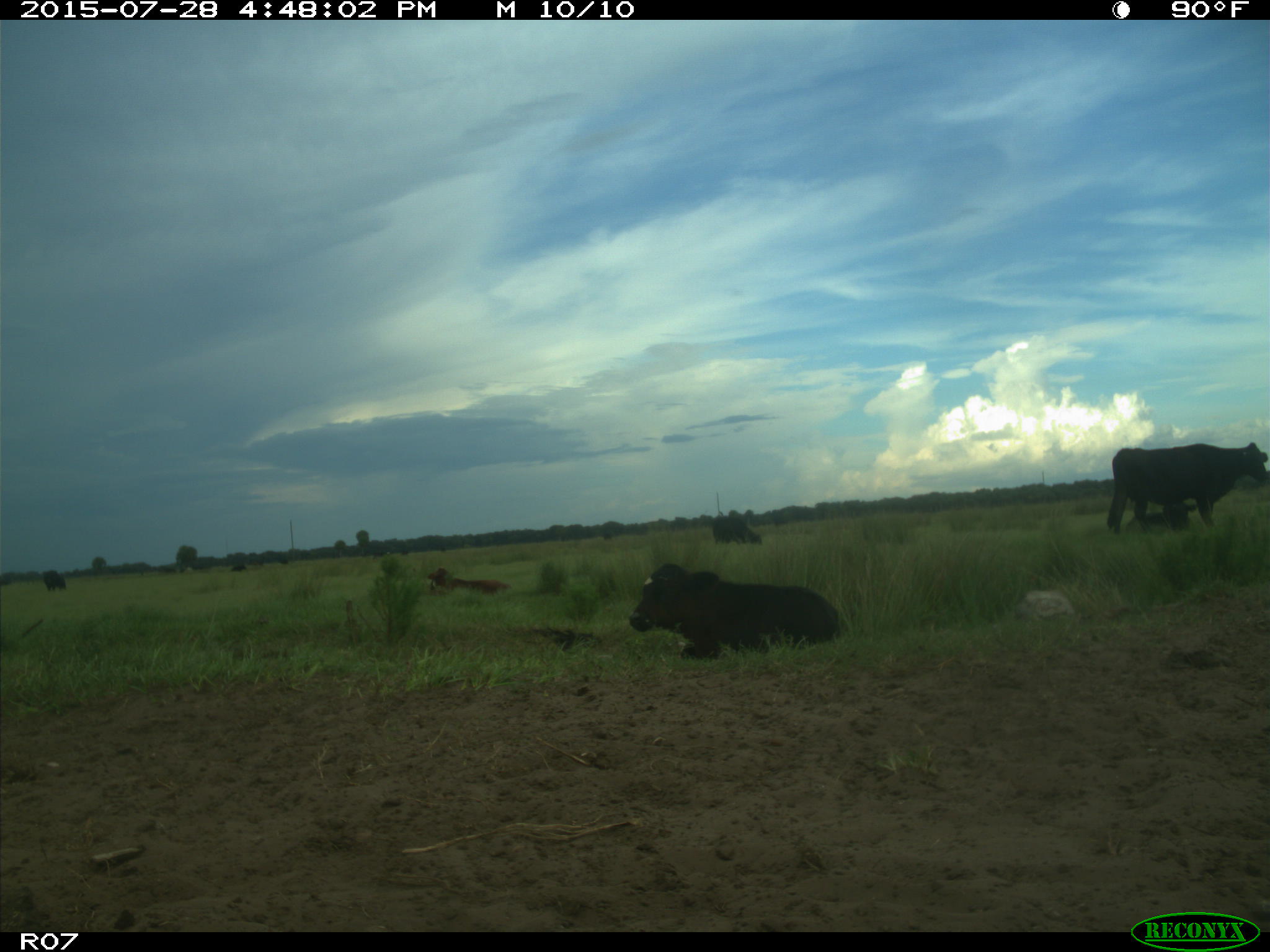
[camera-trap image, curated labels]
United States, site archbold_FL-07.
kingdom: Animalia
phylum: Chordata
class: Mammalia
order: Artiodactyla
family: Bovidae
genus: Bos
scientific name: Bos taurus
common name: domestic cow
Bos taurus (domestic cow).